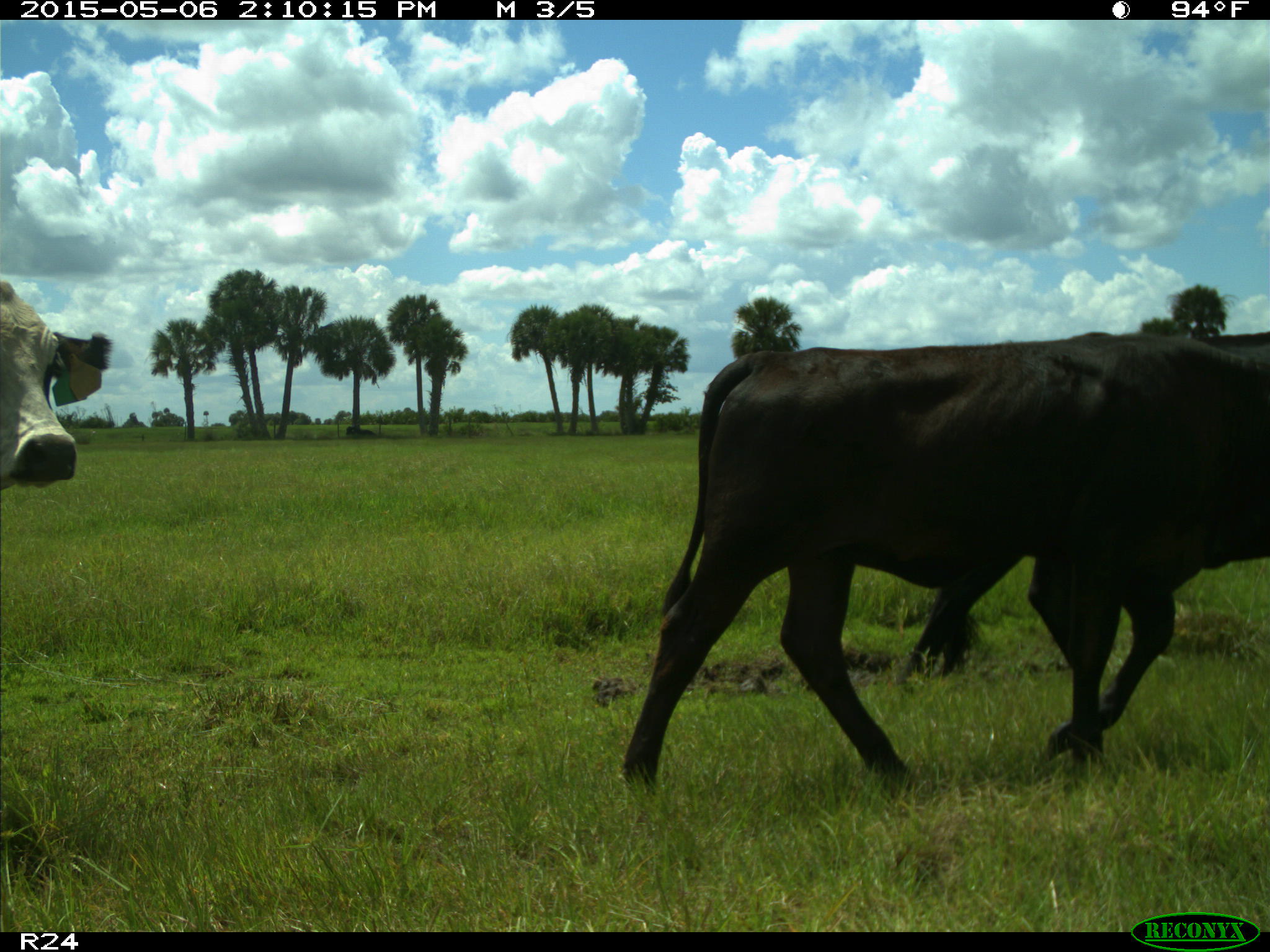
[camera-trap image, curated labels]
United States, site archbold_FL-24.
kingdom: Animalia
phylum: Chordata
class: Mammalia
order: Artiodactyla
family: Bovidae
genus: Bos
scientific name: Bos taurus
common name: domestic cow